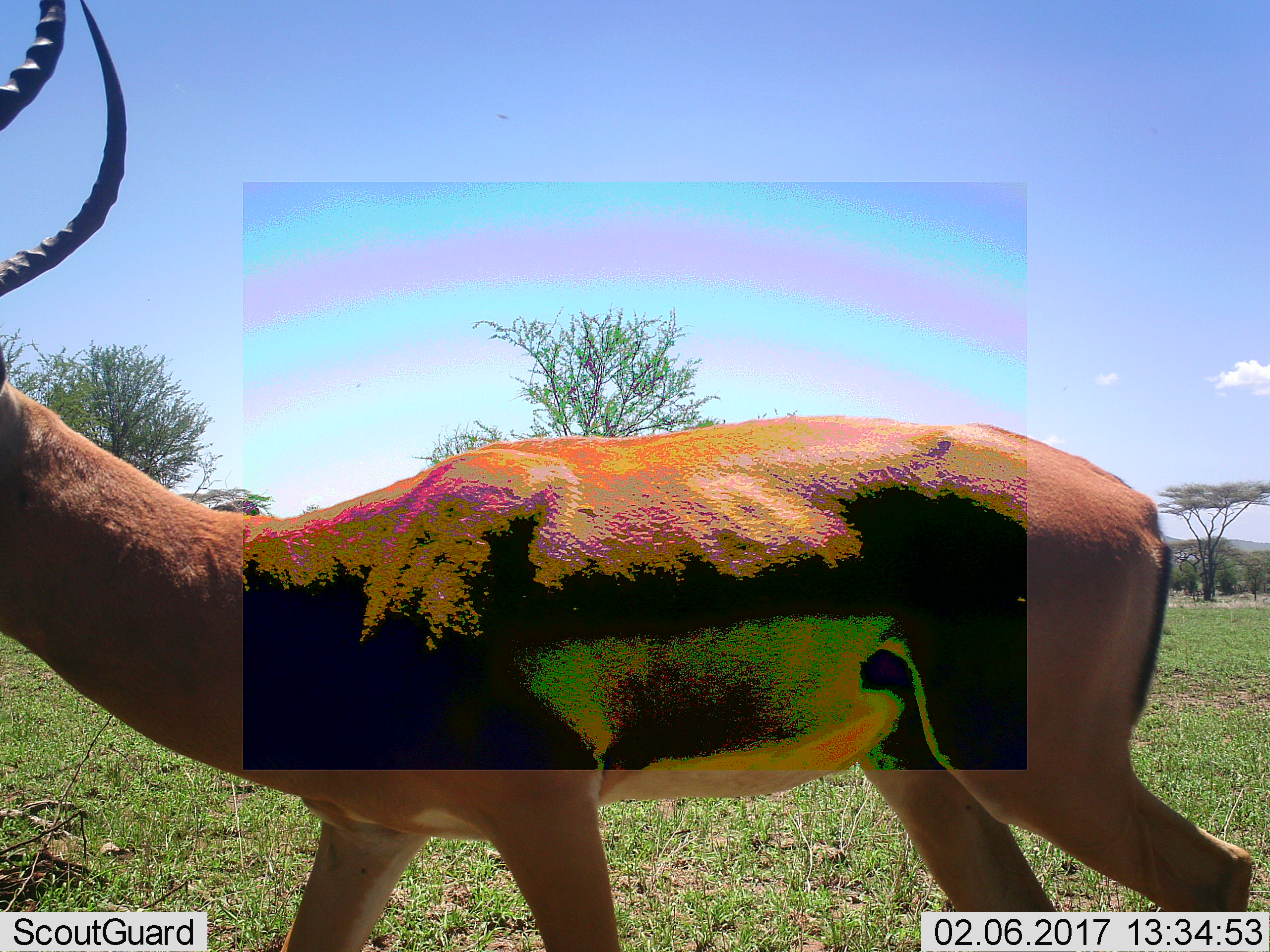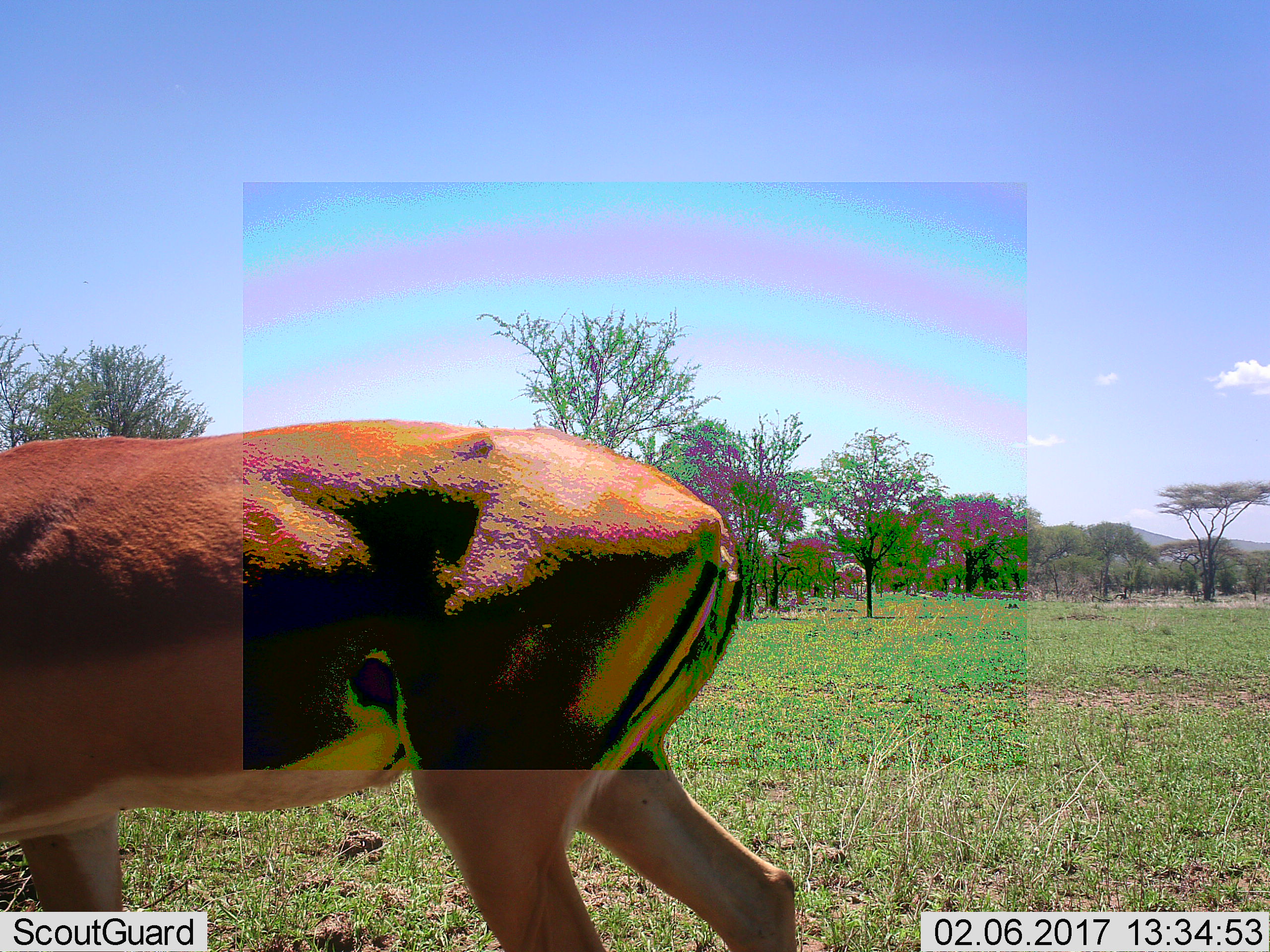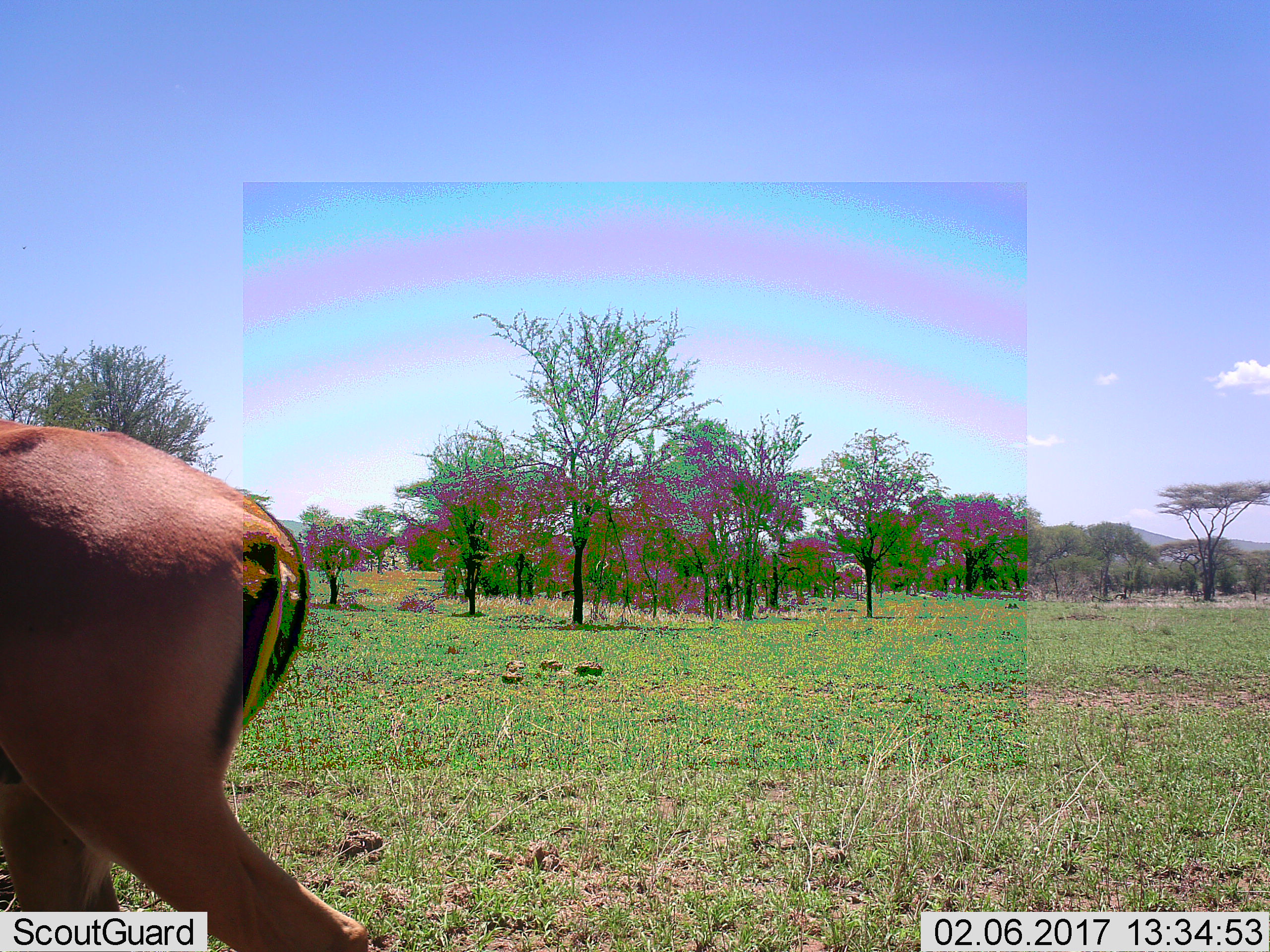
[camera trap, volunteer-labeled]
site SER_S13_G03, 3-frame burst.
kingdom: Animalia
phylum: Chordata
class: Mammalia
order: Artiodactyla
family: Bovidae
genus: Aepyceros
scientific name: Aepyceros melampus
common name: impala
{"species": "impala (Aepyceros melampus)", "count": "1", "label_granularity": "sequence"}